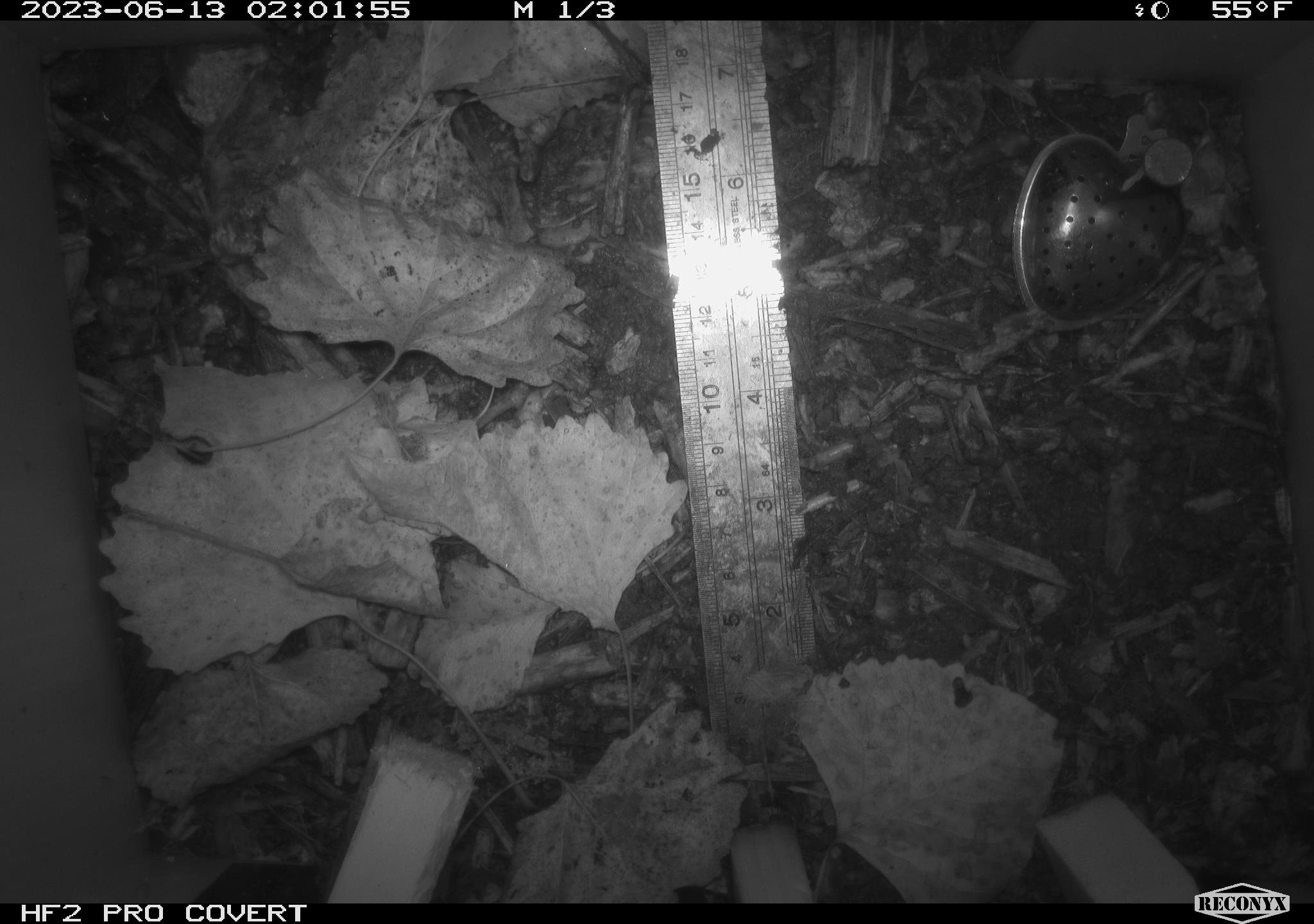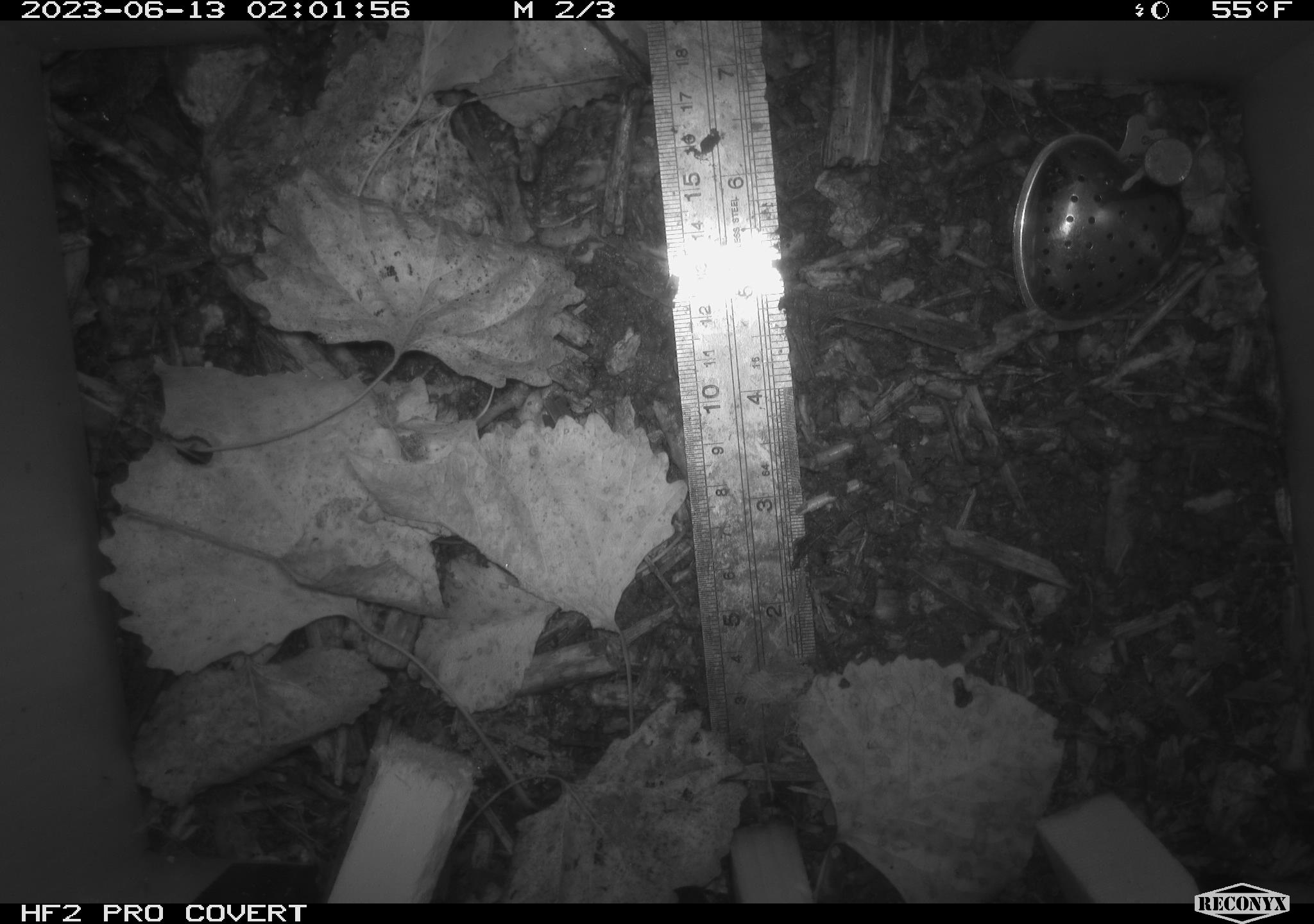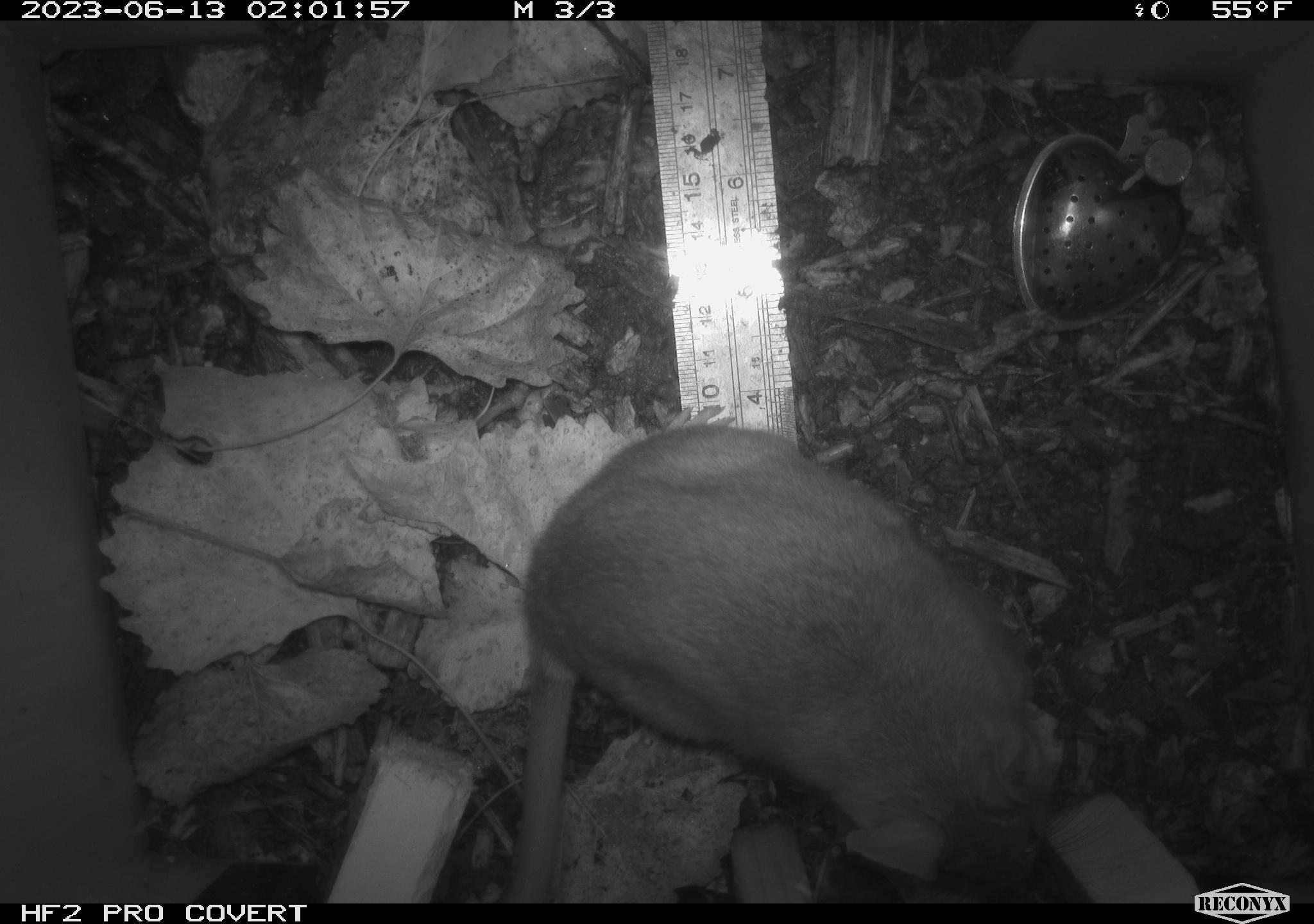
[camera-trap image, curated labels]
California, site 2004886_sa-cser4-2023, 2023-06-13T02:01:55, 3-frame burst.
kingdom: Animalia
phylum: Chordata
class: Mammalia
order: Rodentia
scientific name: Rodentia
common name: woodrat or rat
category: woodrat or rat species